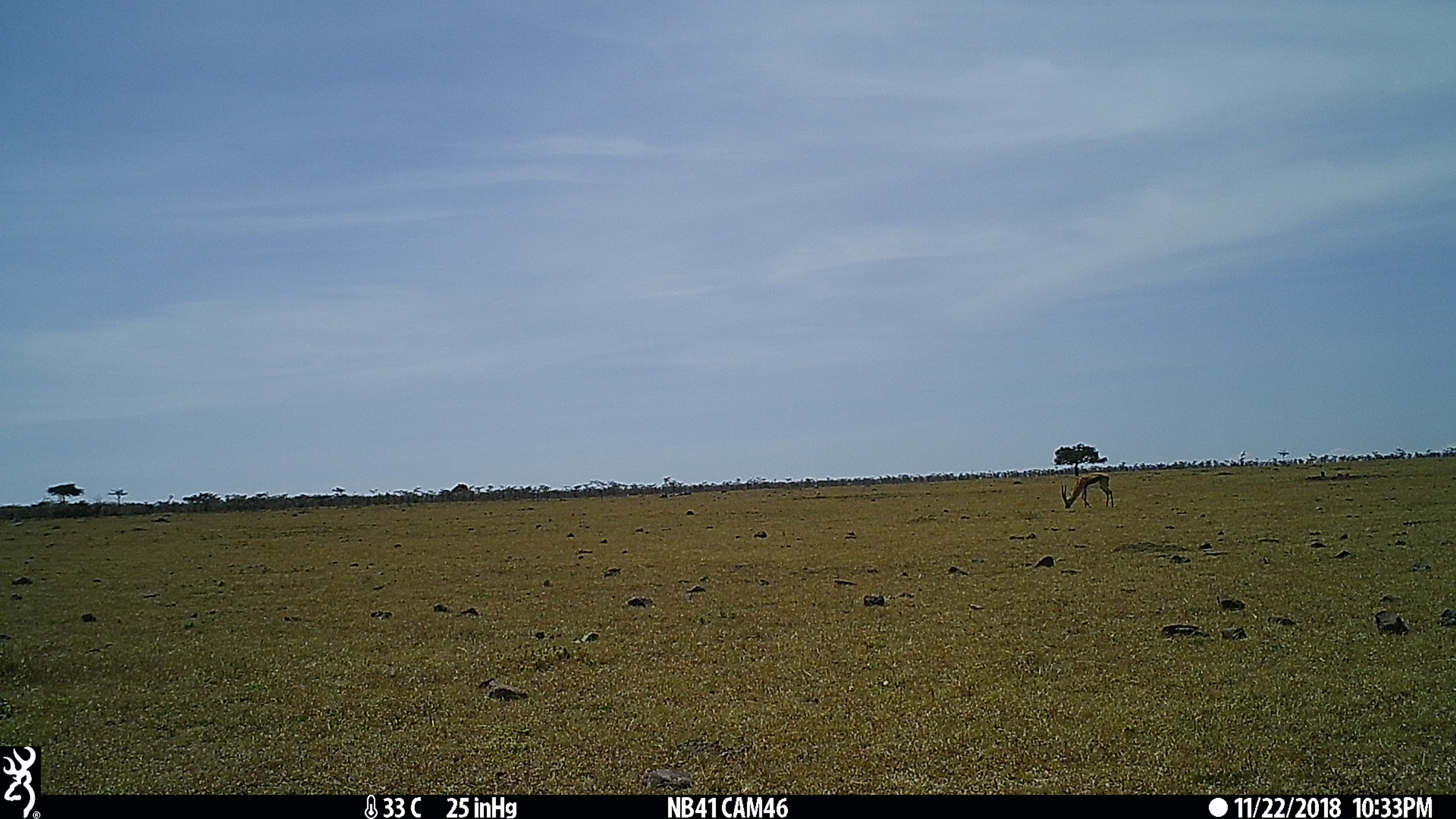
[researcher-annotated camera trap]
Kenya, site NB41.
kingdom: Animalia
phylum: Chordata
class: Mammalia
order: Artiodactyla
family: Bovidae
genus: Eudorcas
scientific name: Eudorcas thomsonii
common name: thomon's gazelle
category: gazelle thomsons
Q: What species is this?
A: Gazelle thomsons (thomon's gazelle) (Eudorcas thomsonii).